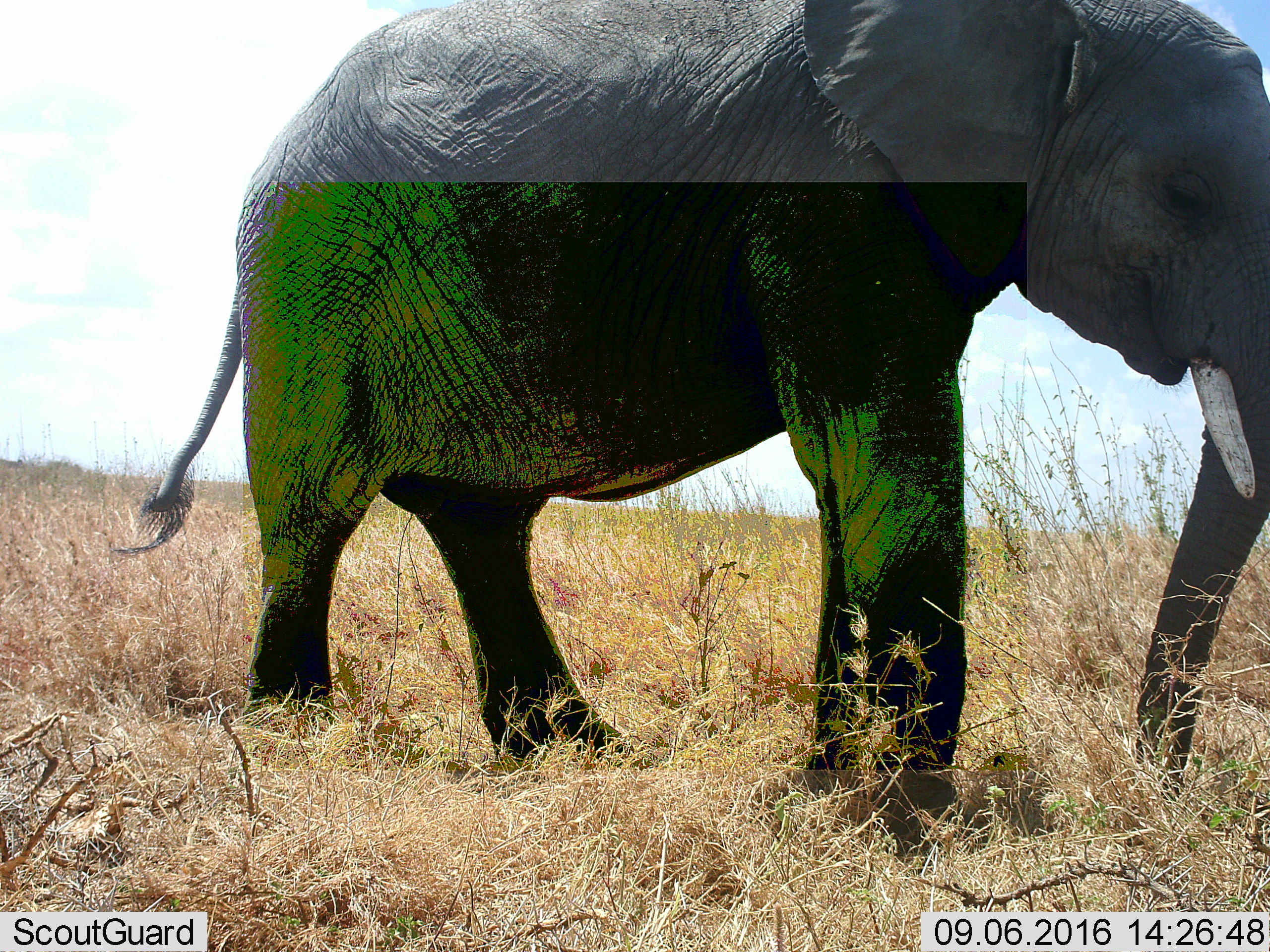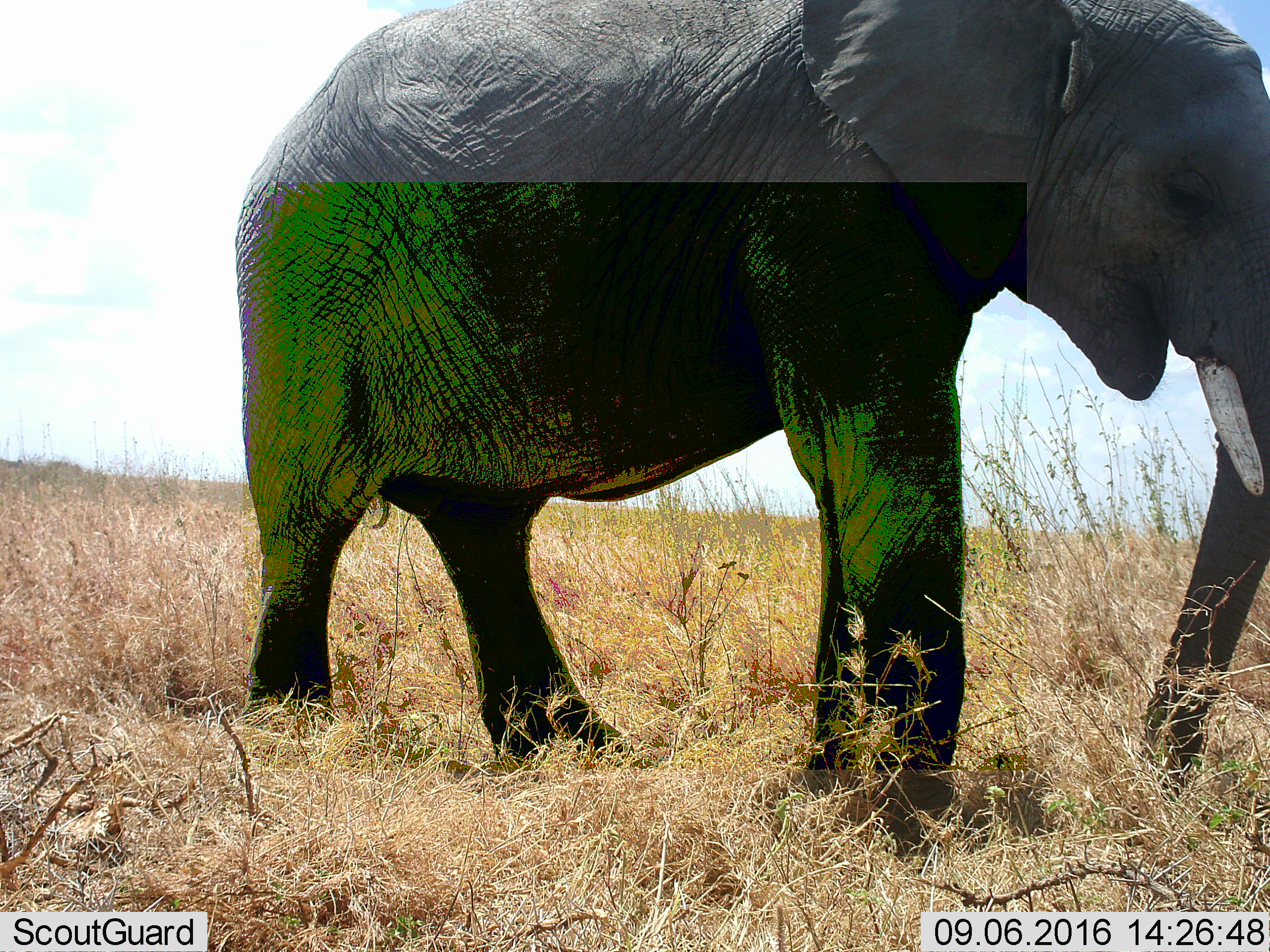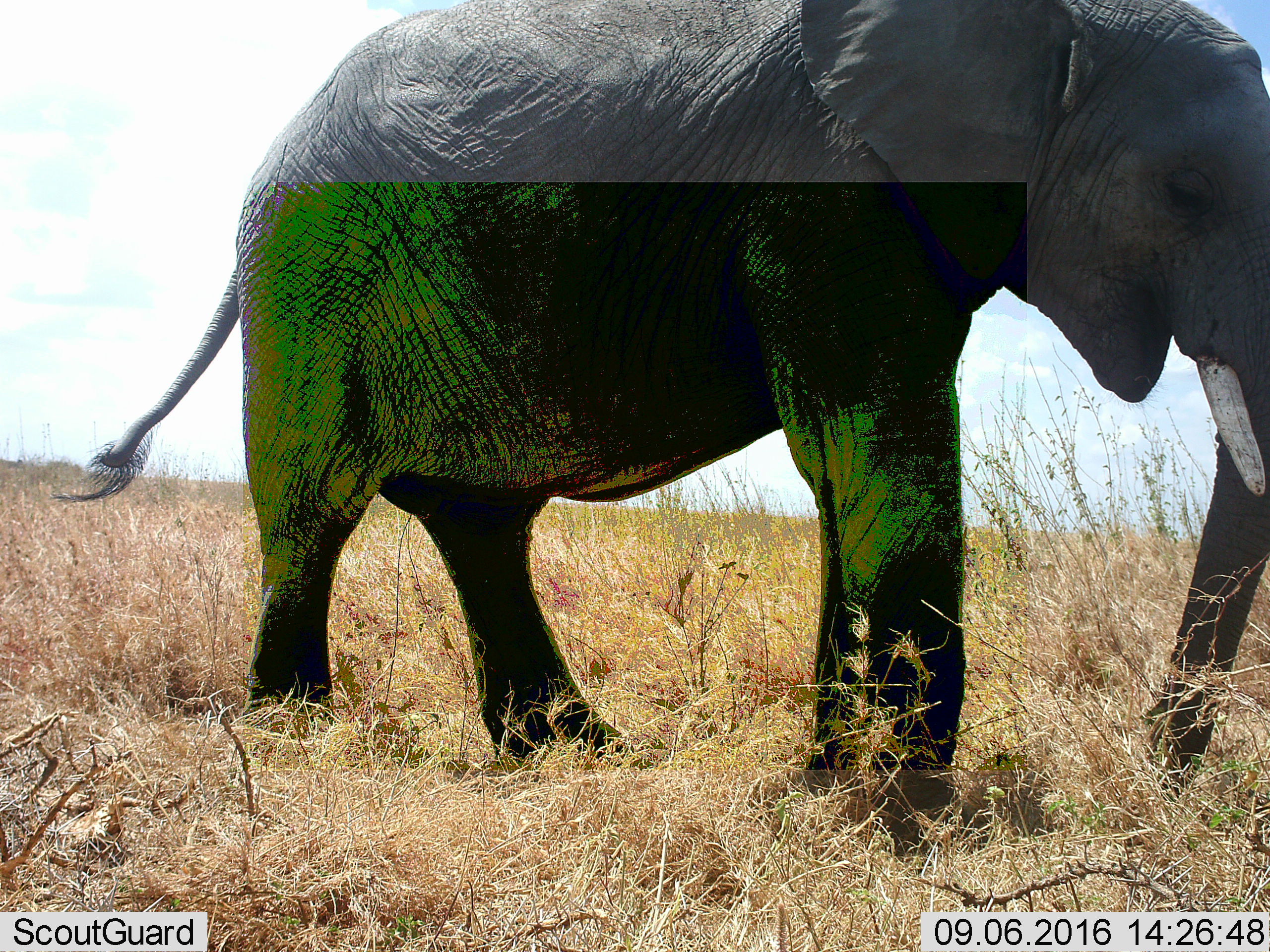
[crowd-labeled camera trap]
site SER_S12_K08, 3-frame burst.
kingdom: Animalia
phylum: Chordata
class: Mammalia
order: Proboscidea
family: Elephantidae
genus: Loxodonta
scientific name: Loxodonta africana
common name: african bush elephant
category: elephant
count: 1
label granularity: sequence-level